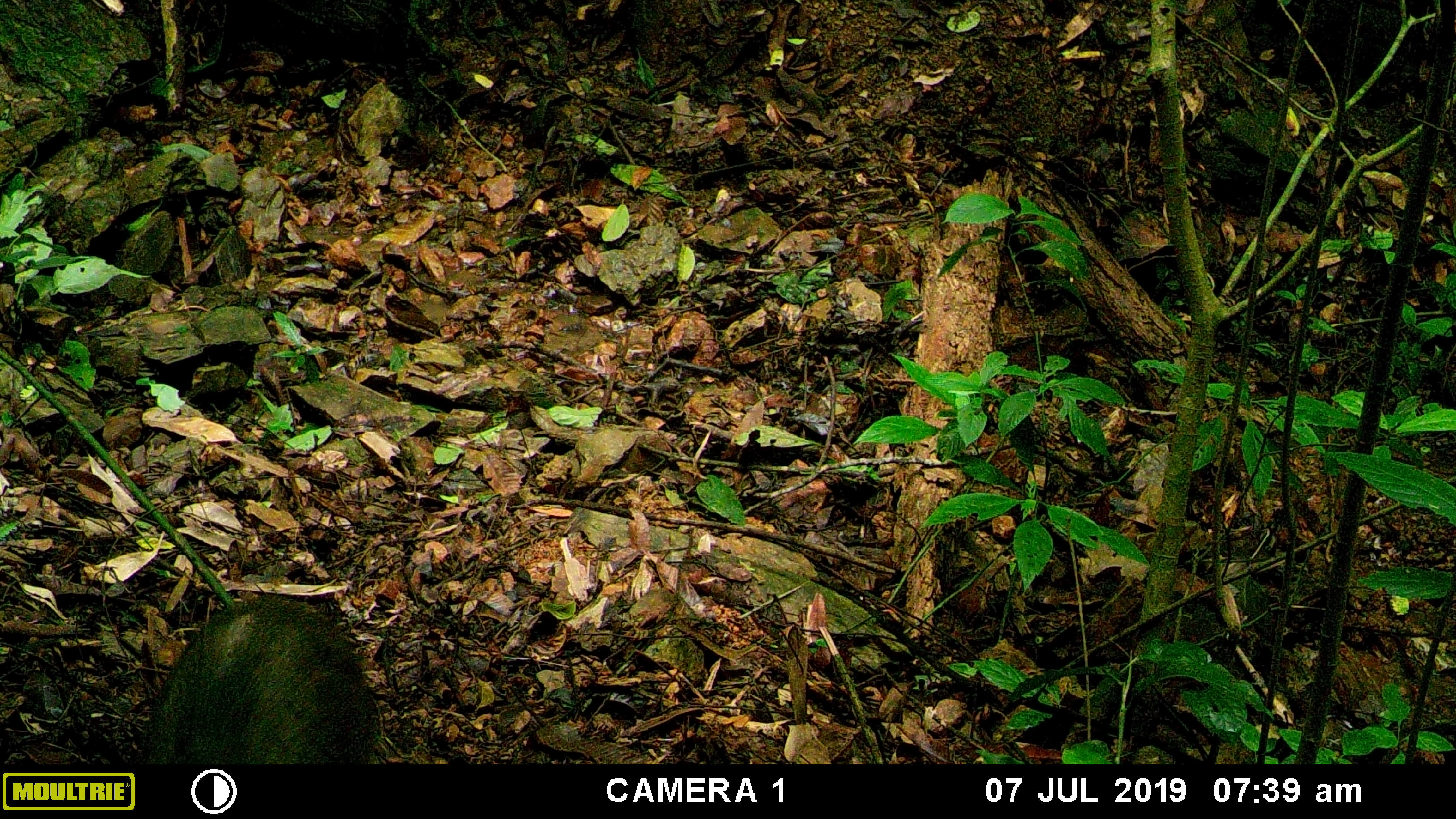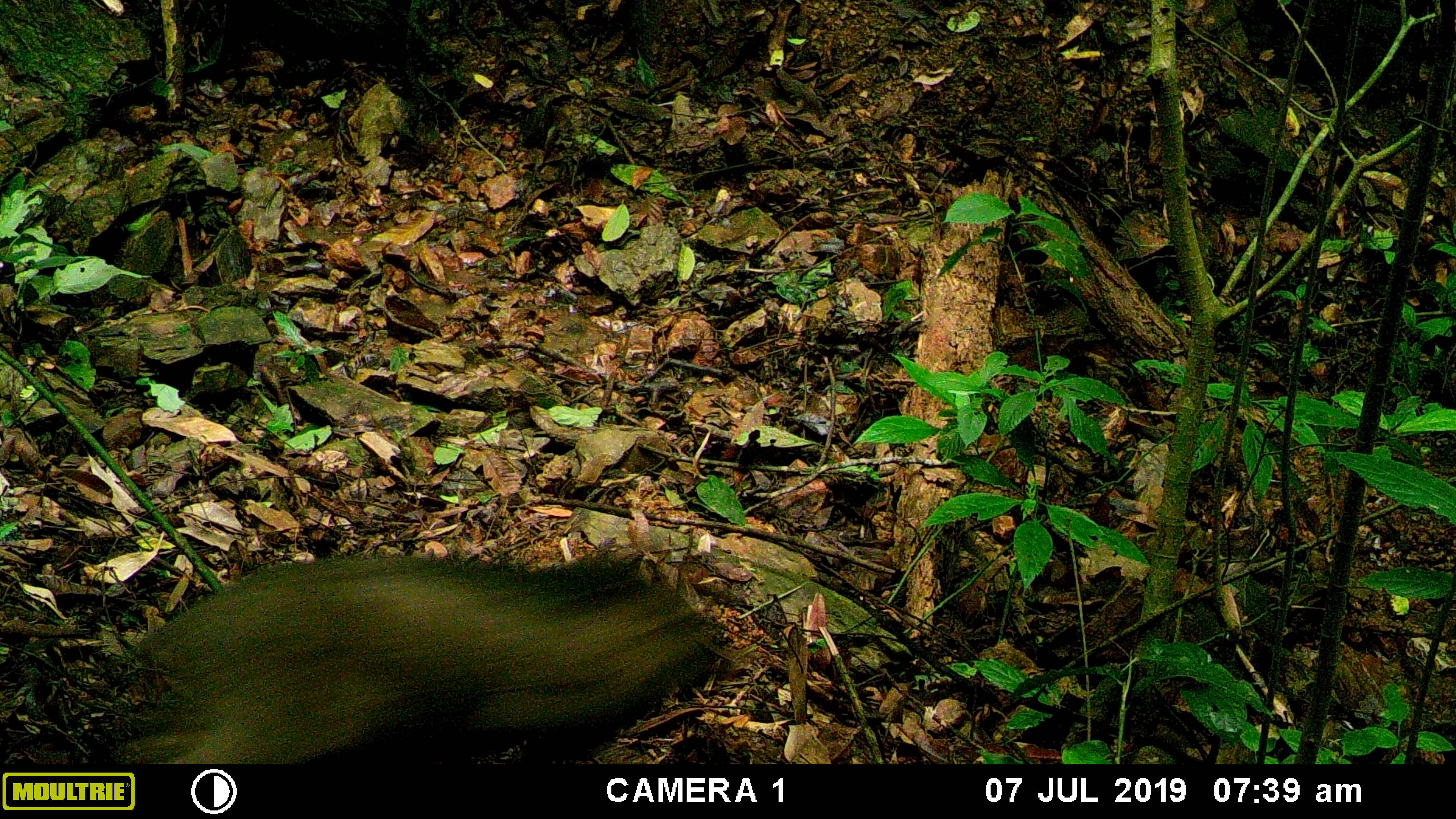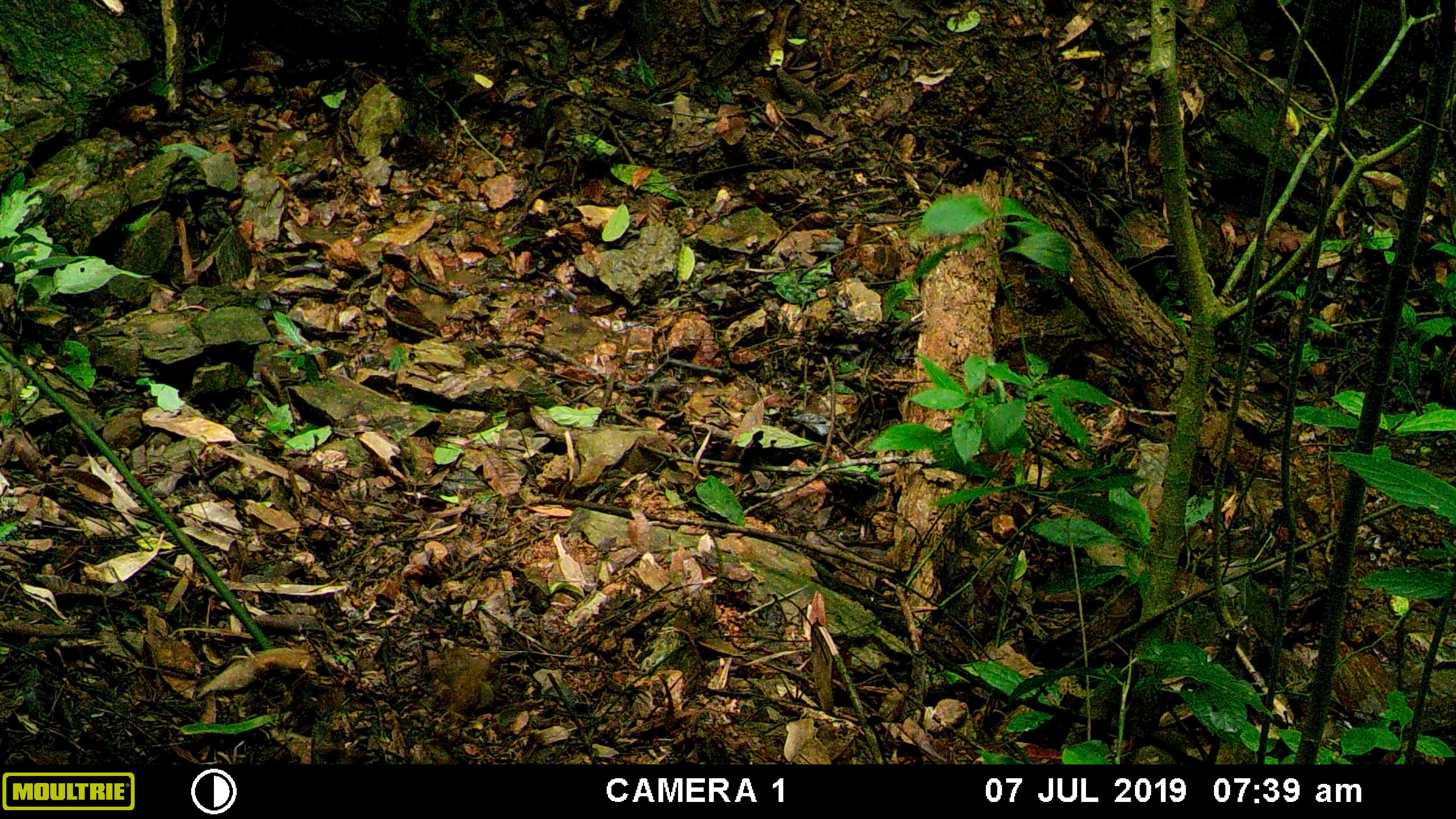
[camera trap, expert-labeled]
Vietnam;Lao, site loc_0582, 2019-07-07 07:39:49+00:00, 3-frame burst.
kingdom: Animalia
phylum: Chordata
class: Mammalia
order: Artiodactyla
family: Suidae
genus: Sus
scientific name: Sus scrofa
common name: eurasian wild pig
Eurasian wild pig (Sus scrofa). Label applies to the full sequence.